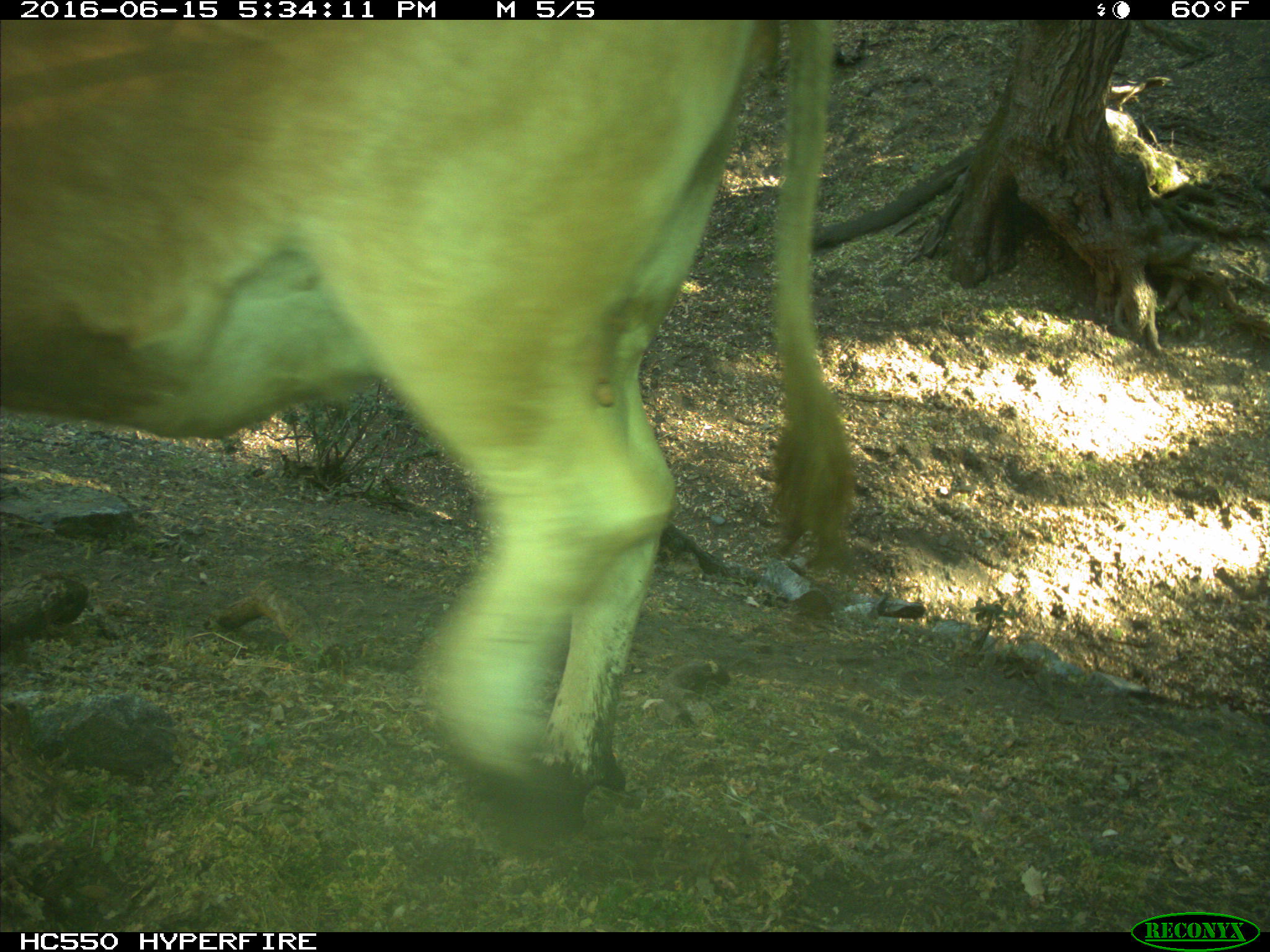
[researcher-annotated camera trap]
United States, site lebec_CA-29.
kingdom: Animalia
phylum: Chordata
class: Mammalia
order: Artiodactyla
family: Bovidae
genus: Bos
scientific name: Bos taurus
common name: domestic cow